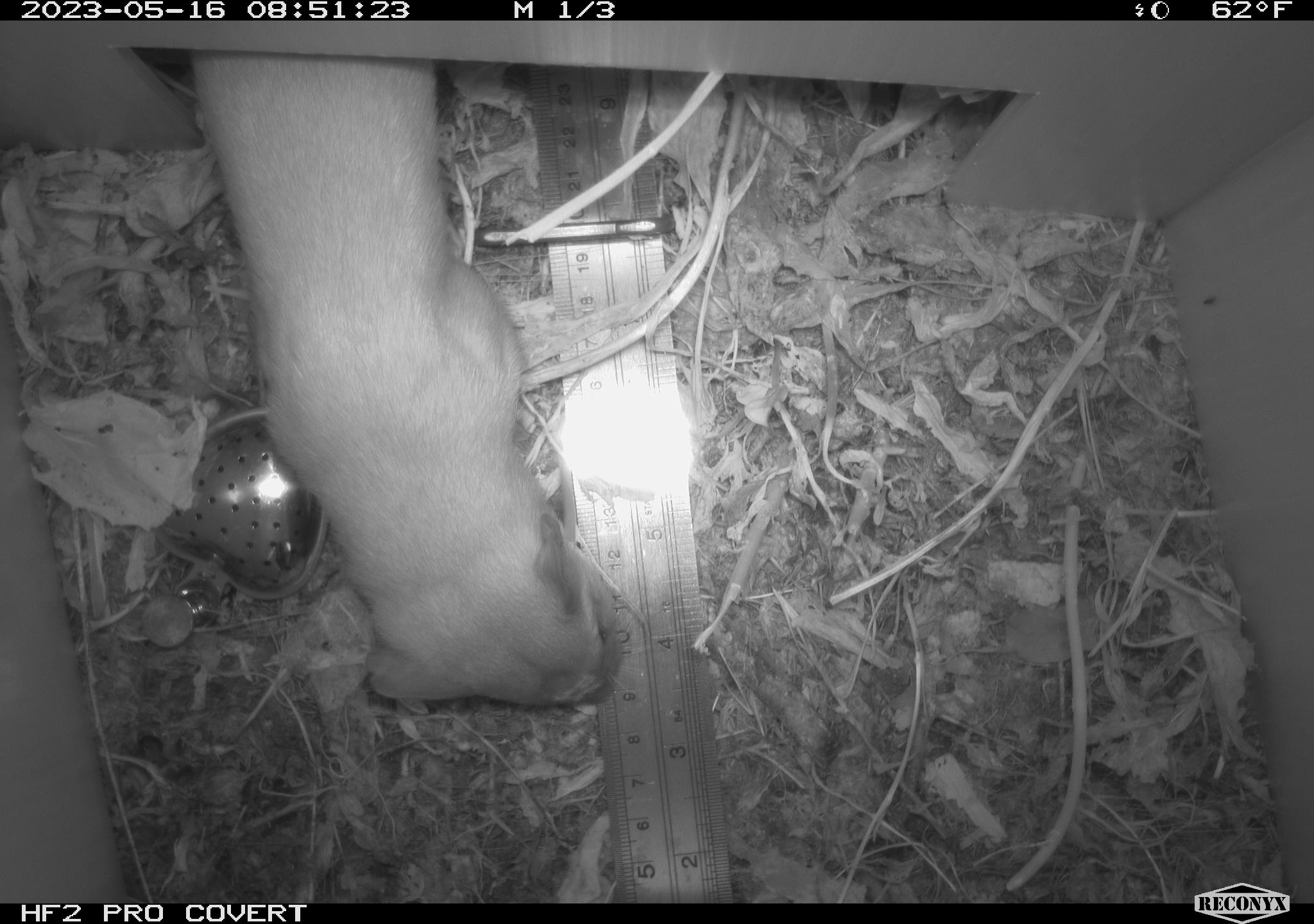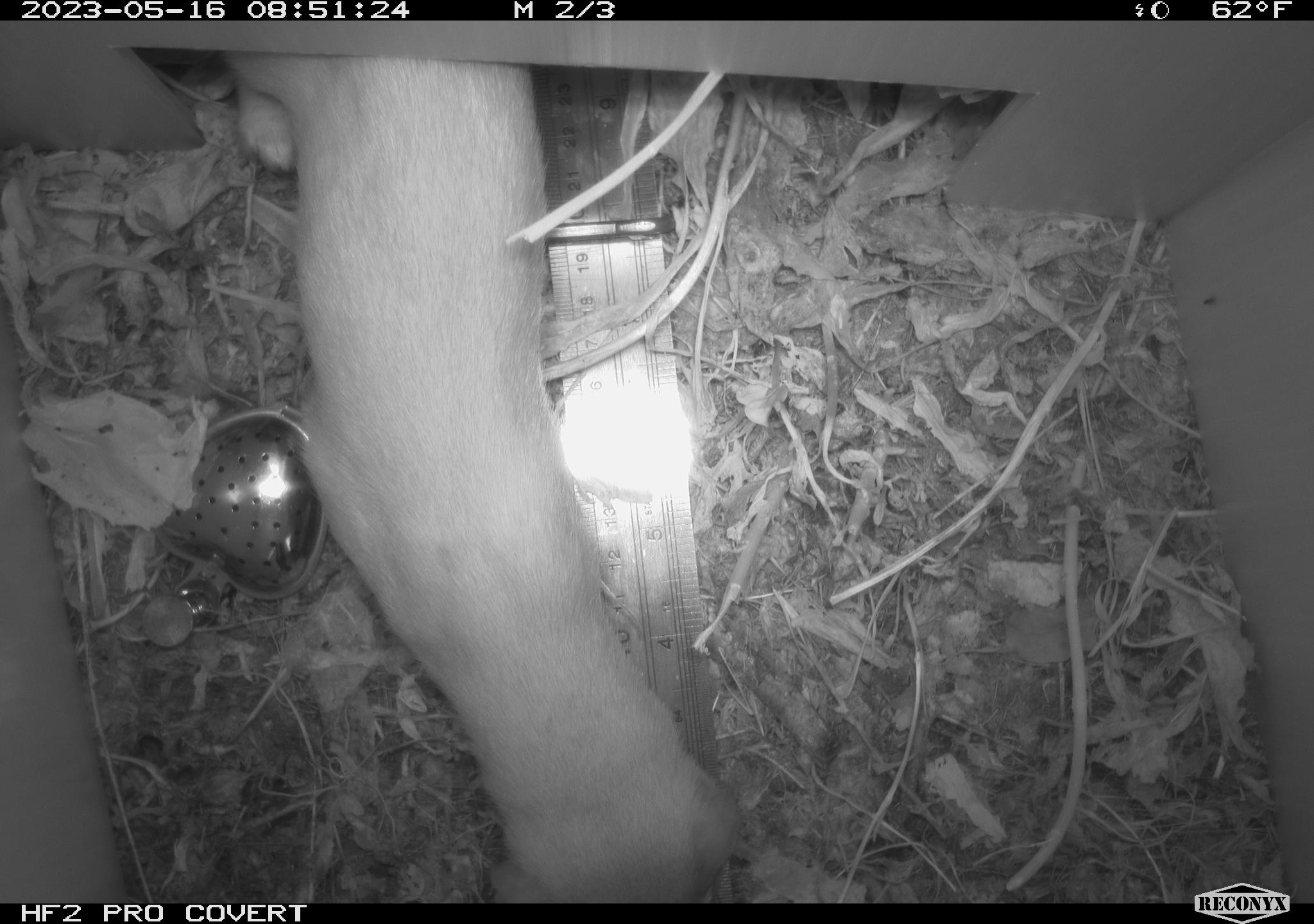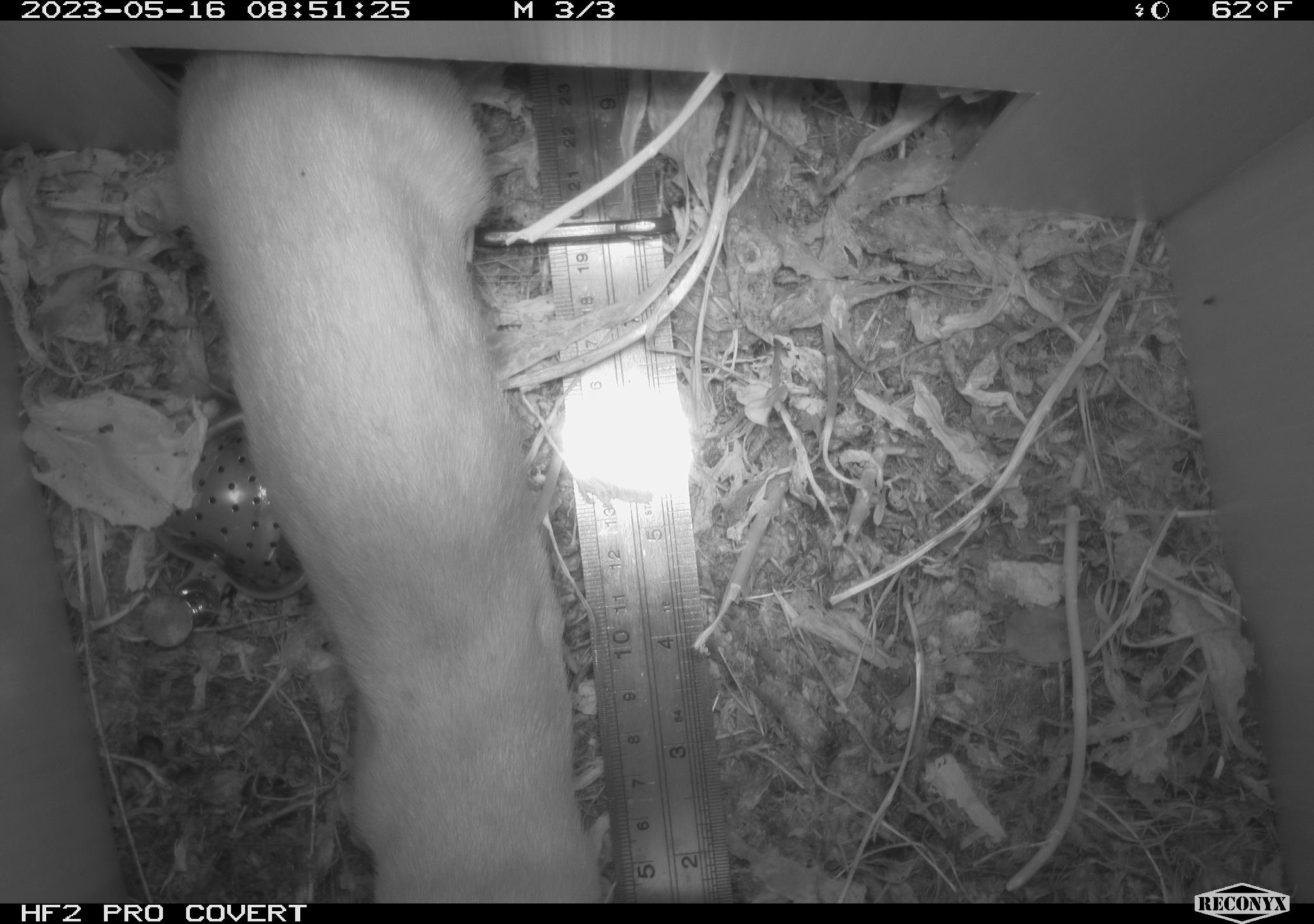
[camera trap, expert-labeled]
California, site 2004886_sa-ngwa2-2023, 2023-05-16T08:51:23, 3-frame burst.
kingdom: Animalia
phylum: Chordata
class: Mammalia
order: Carnivora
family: Mustelidae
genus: Neogale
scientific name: Neogale frenata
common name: long-tailed weasel